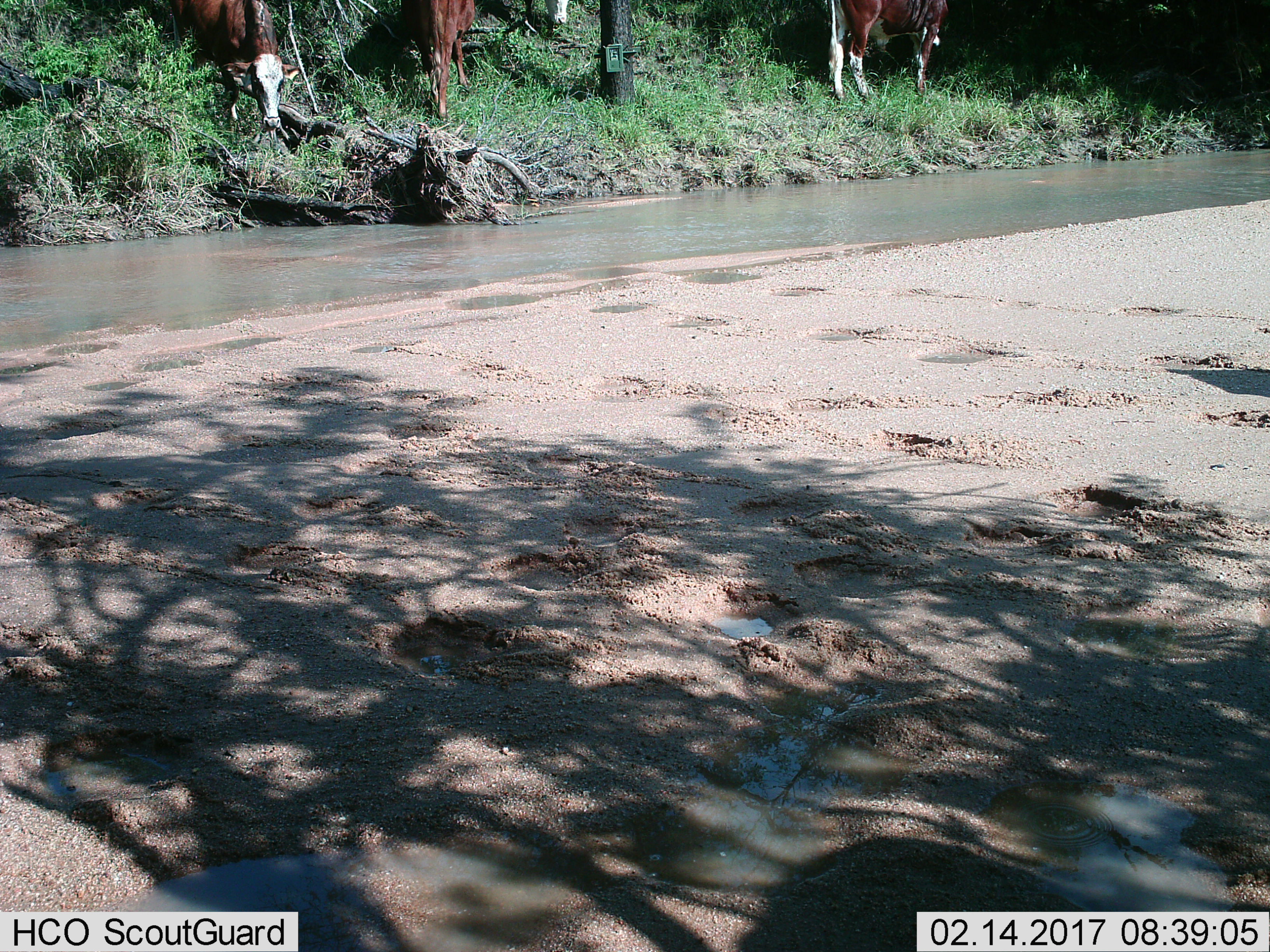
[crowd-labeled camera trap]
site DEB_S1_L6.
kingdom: Animalia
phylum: Chordata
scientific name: Vertebrata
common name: domestic animal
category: domesticanimal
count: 3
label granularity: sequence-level